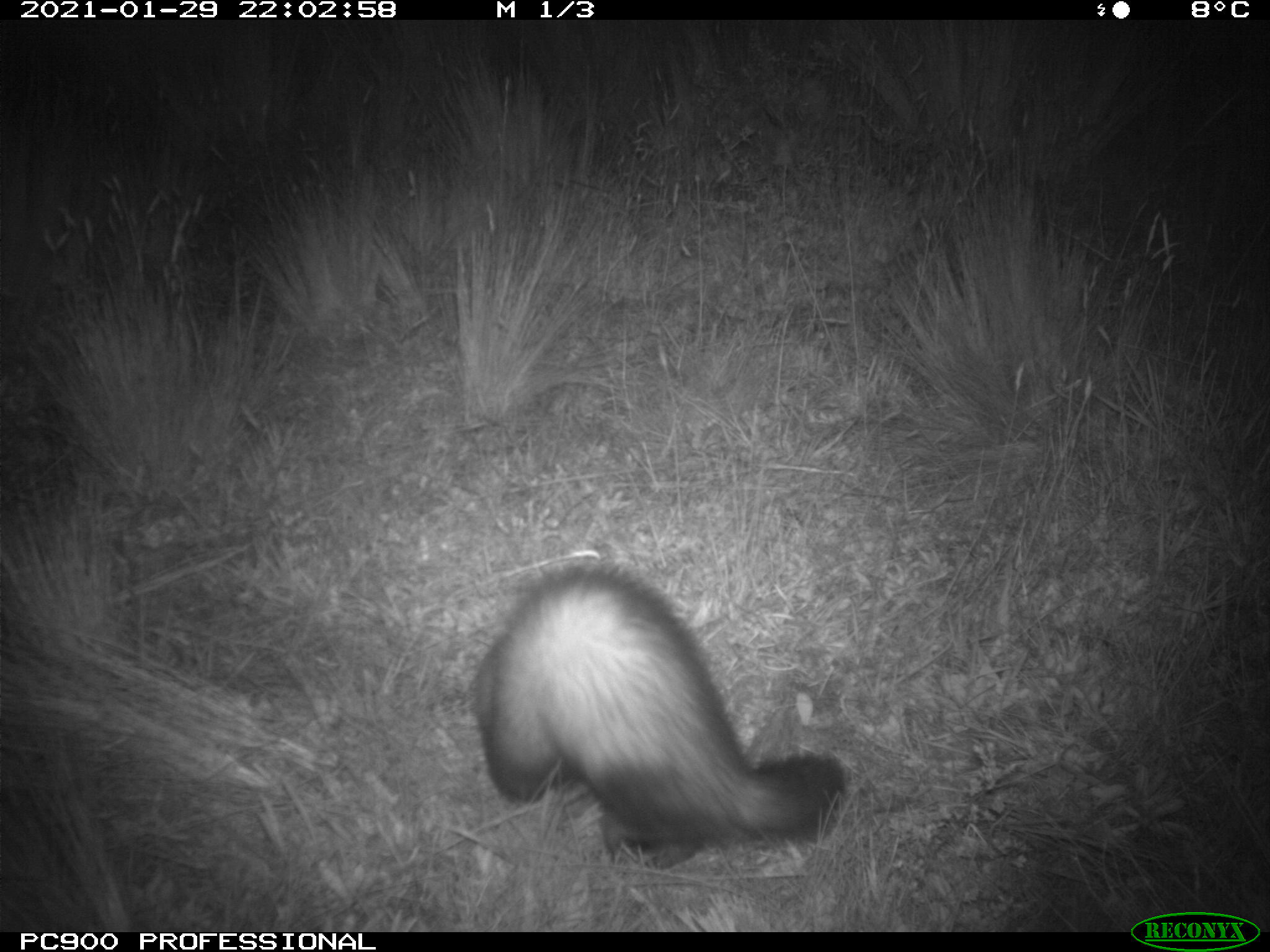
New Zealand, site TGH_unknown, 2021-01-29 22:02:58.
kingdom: Animalia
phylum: Chordata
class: Mammalia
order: Carnivora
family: Mustelidae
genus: Mustela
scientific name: Mustela furo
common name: ferret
Ferret (Mustela furo).